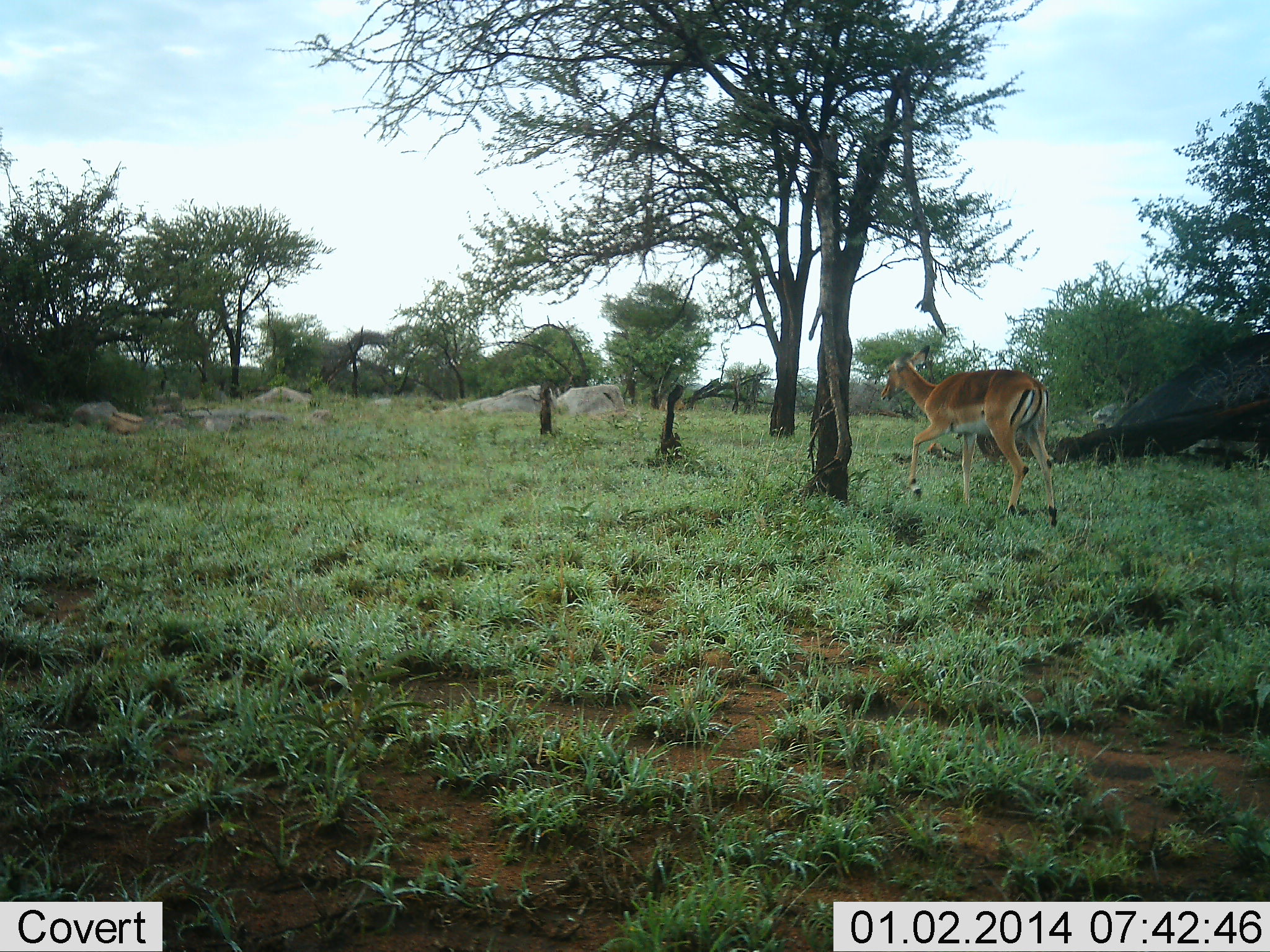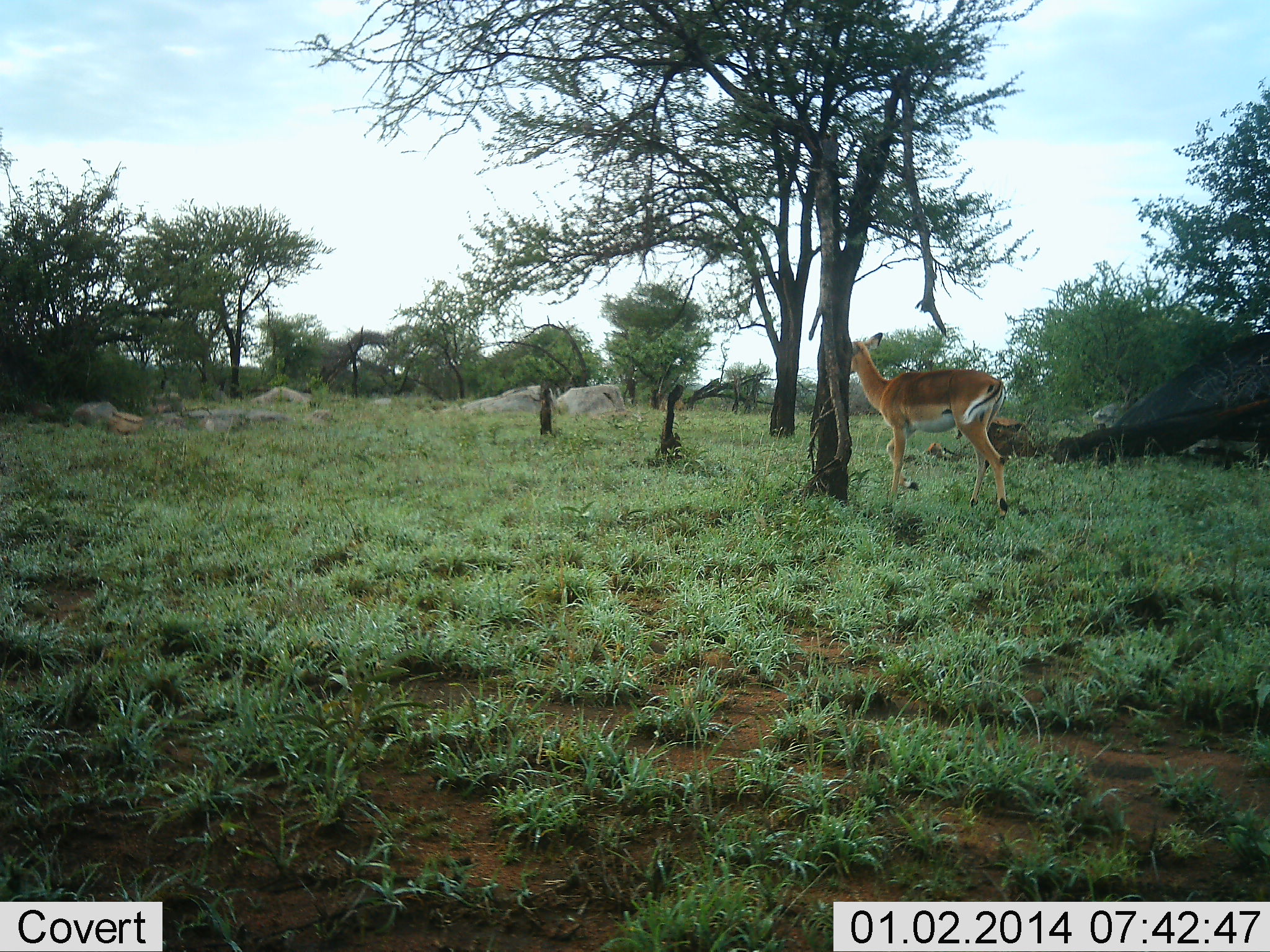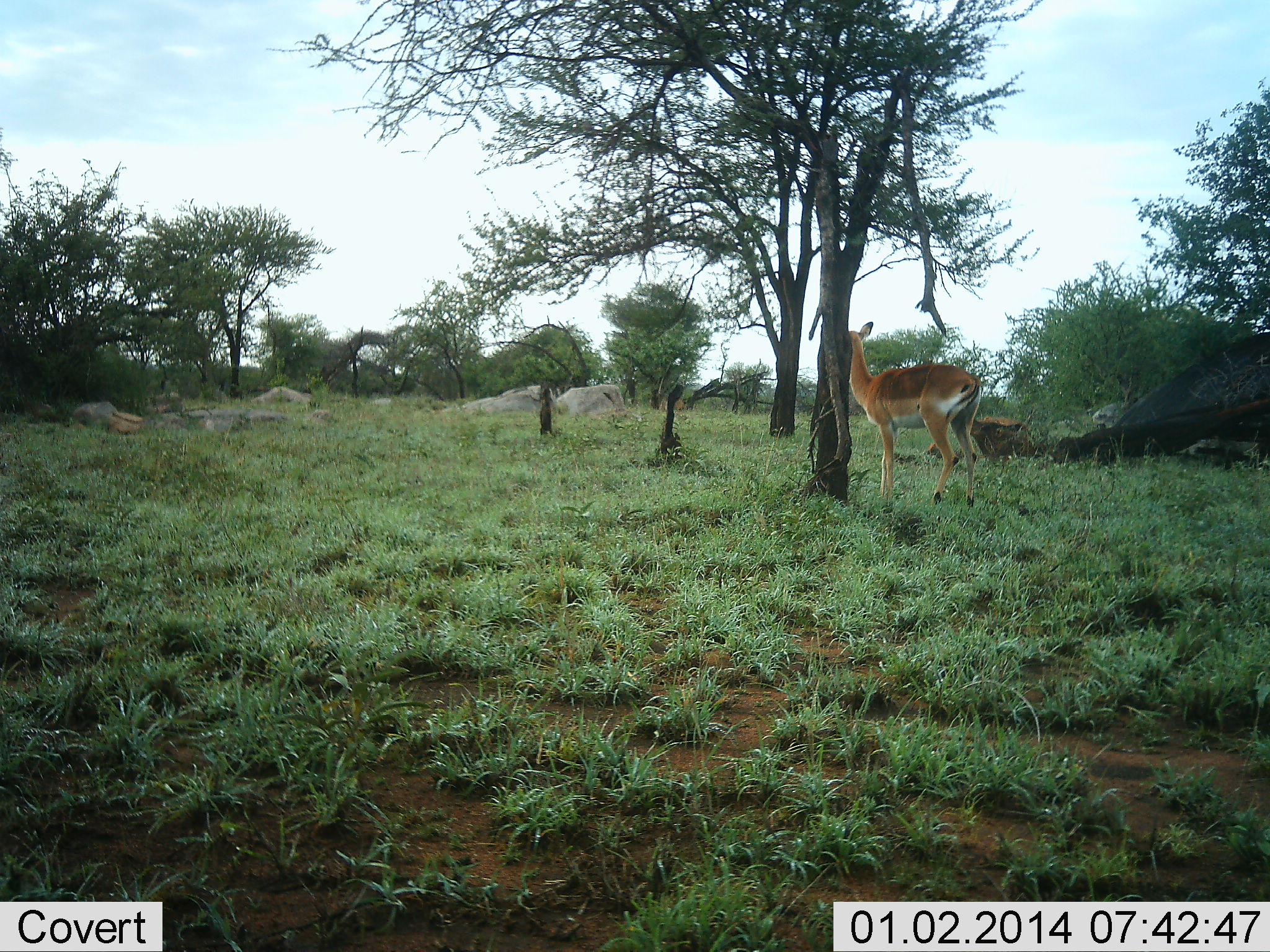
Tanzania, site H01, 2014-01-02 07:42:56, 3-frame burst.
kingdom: Animalia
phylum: Chordata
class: Mammalia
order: Artiodactyla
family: Bovidae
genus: Aepyceros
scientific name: Aepyceros melampus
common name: impala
Impala (Aepyceros melampus), count 1. Behavior (volunteer vote fractions): standing 30%, resting 0%, moving 80%, interacting 0%. Young present (vote fraction): 0%. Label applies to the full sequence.